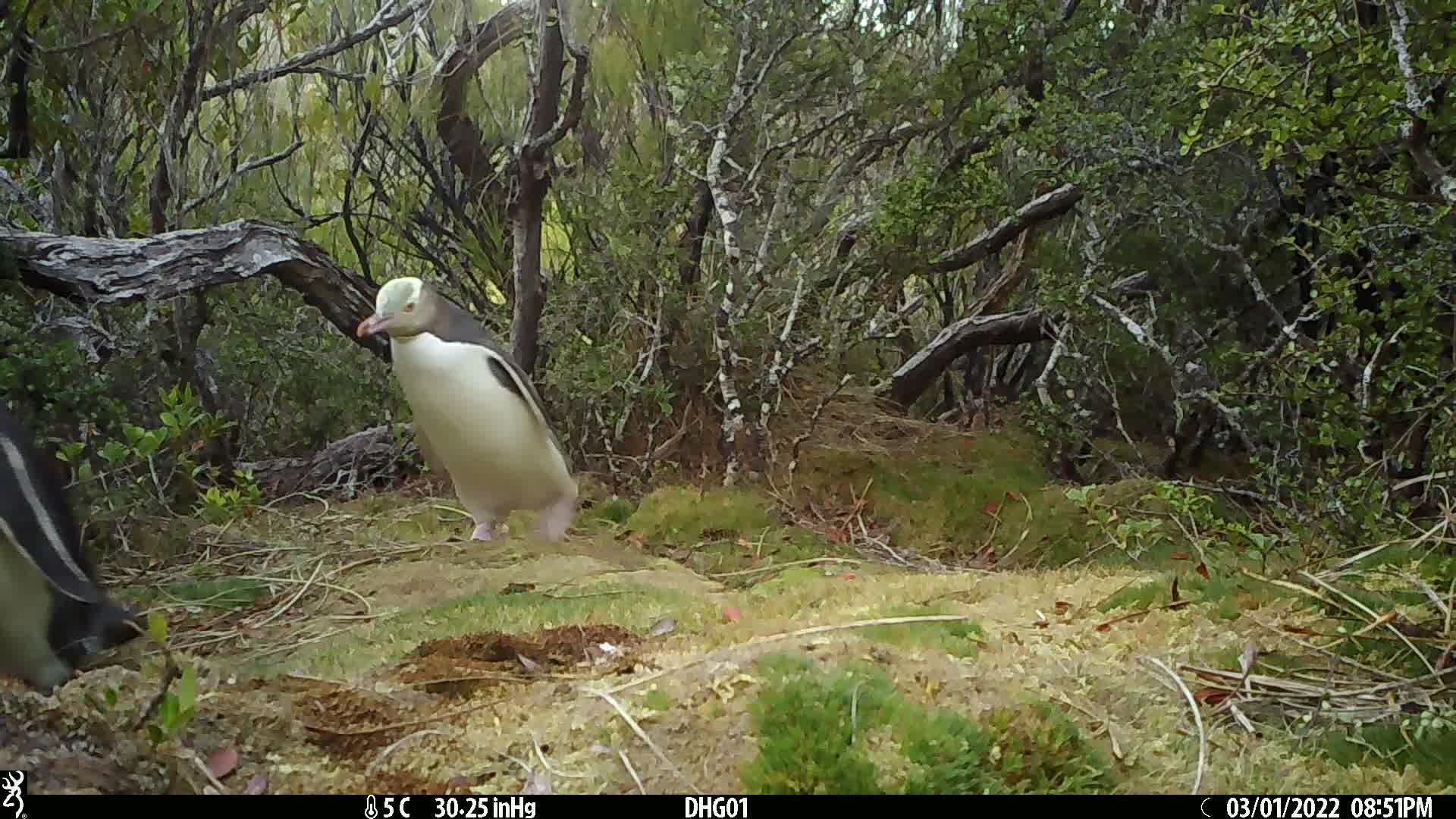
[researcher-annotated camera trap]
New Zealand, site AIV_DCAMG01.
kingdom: Animalia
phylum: Chordata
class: Aves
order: Sphenisciformes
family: Spheniscidae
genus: Megadyptes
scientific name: Megadyptes antipodes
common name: yellow-eyed penguin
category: yellow eyed penguin